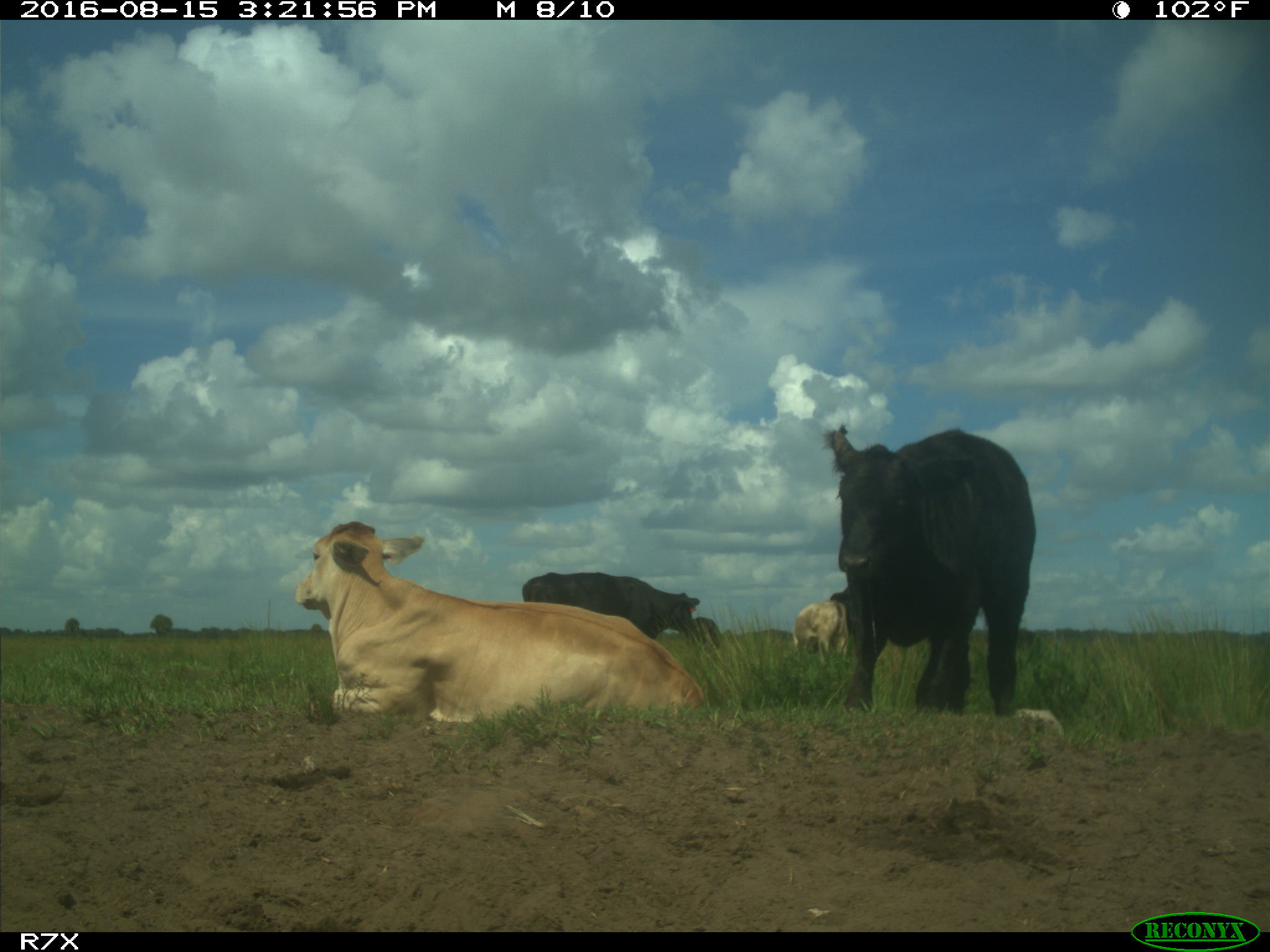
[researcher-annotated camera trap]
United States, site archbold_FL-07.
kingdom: Animalia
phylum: Chordata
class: Mammalia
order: Artiodactyla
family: Bovidae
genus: Bos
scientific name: Bos taurus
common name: domestic cow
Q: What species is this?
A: Bos taurus (domestic cow).